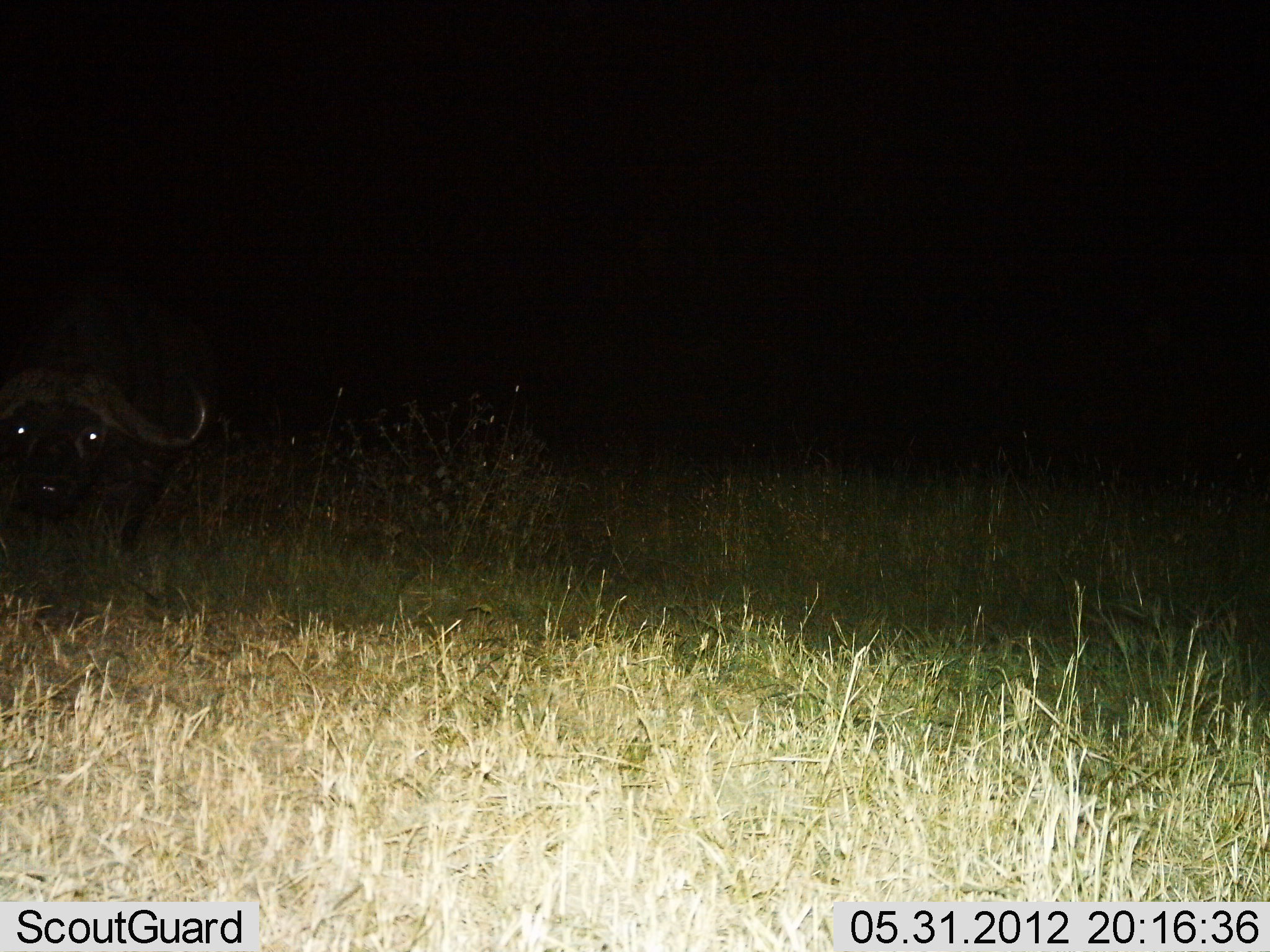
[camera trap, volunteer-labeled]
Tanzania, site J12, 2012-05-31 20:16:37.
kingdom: Animalia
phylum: Chordata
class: Mammalia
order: Artiodactyla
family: Bovidae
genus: Syncerus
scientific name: Syncerus caffer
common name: cape buffalo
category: buffalo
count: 1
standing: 80%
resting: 30%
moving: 10%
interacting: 0%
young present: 0%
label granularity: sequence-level